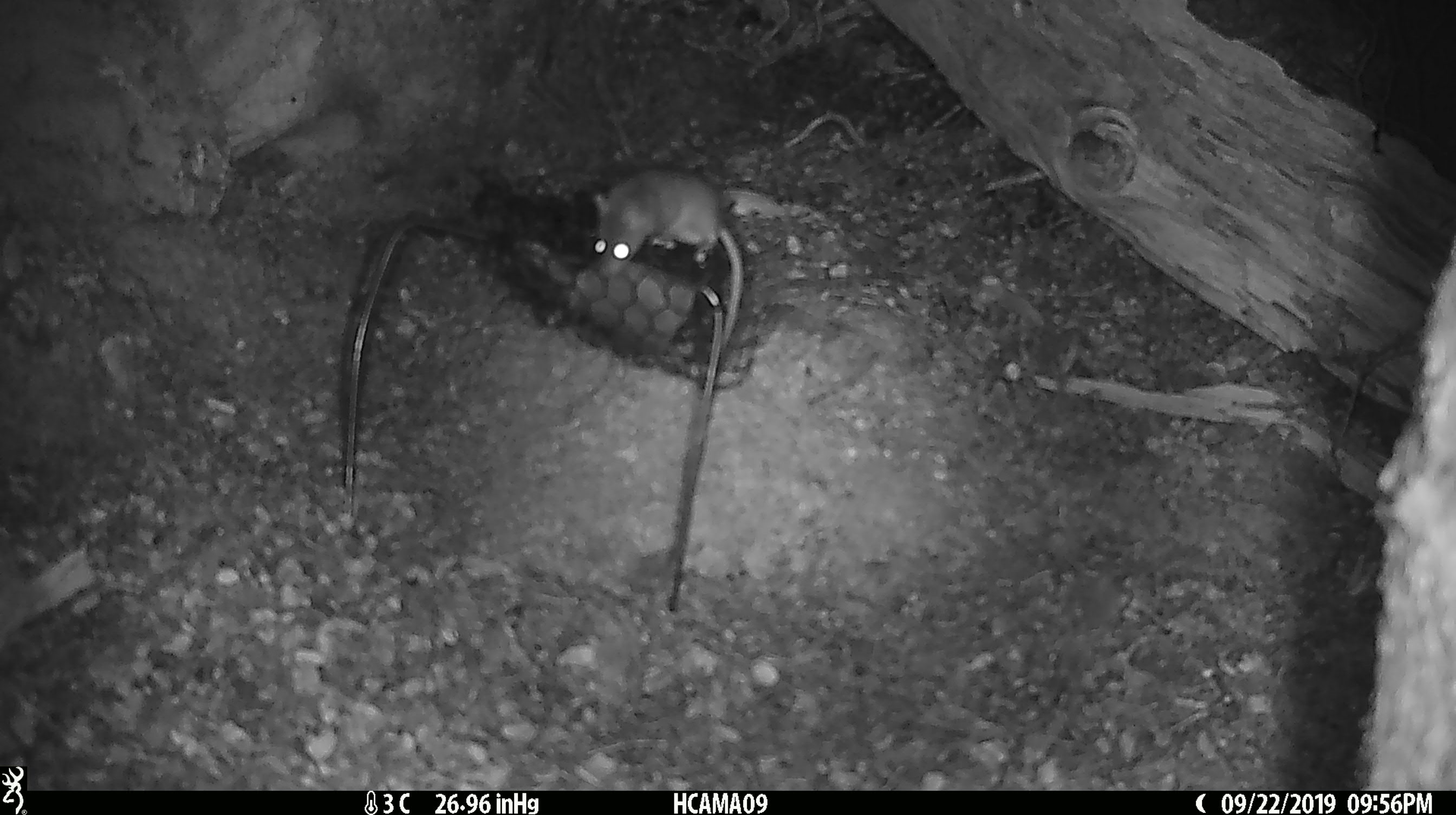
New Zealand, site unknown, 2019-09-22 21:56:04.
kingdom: Animalia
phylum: Chordata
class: Mammalia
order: Rodentia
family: Muridae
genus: Mus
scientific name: Mus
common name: mouse